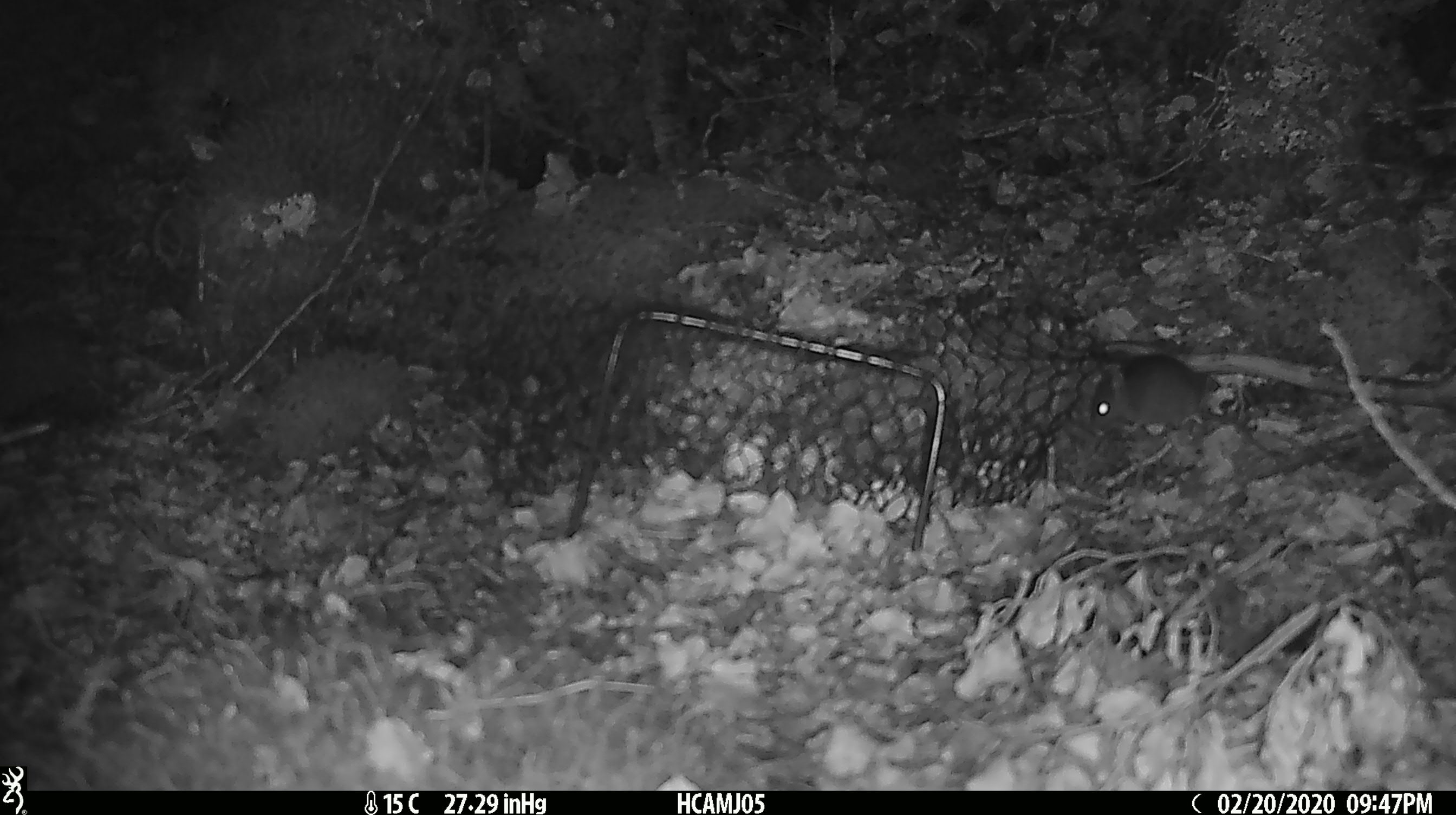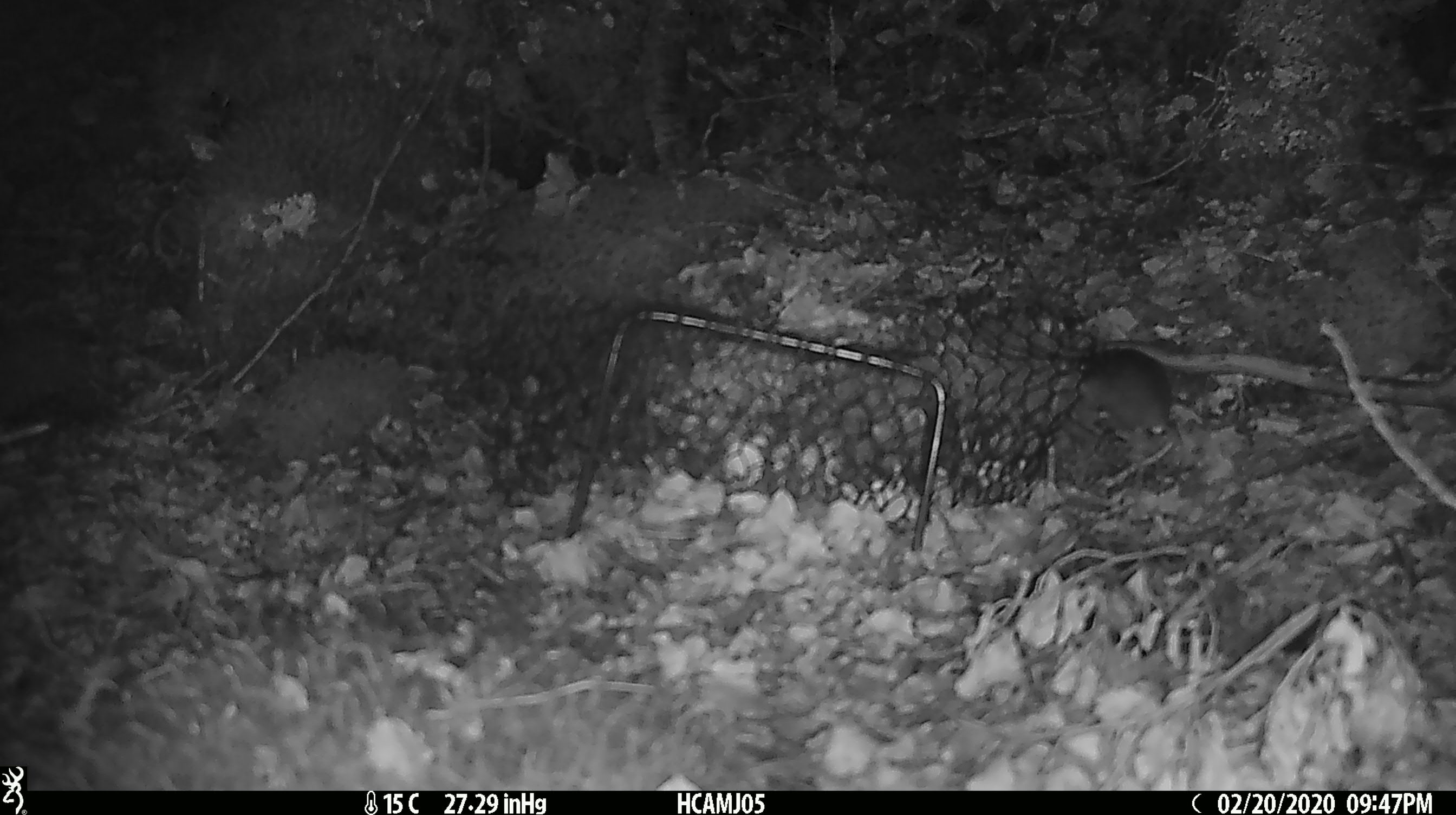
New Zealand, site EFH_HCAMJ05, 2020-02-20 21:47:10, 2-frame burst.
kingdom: Animalia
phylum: Chordata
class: Mammalia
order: Rodentia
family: Muridae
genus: Mus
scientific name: Mus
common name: mouse